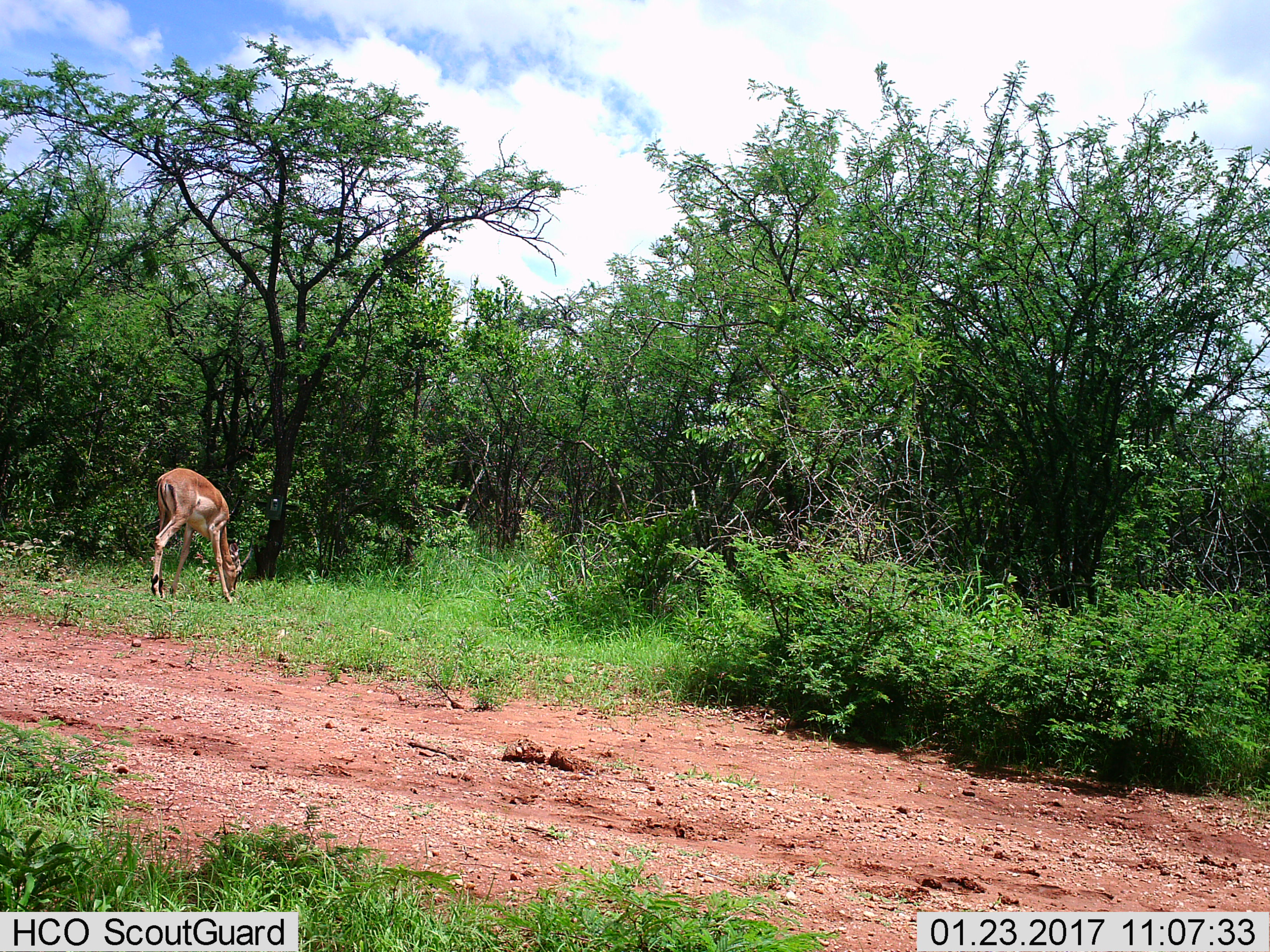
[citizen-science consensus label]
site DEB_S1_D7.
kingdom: Animalia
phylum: Chordata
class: Mammalia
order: Artiodactyla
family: Bovidae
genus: Aepyceros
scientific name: Aepyceros melampus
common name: impala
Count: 1.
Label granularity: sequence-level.